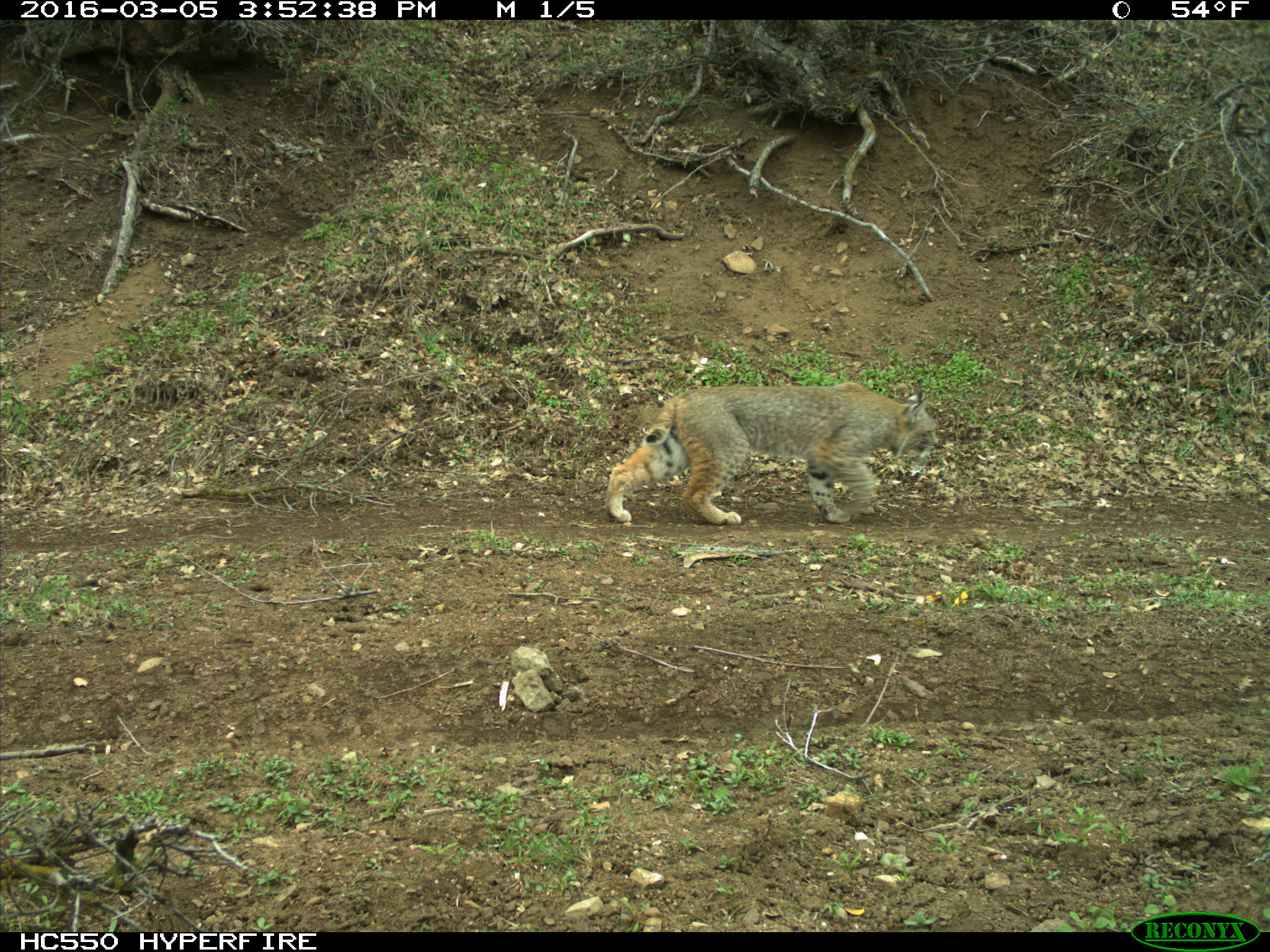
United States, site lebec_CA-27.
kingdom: Animalia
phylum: Chordata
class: Mammalia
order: Carnivora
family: Felidae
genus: Lynx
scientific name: Lynx rufus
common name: bobcat